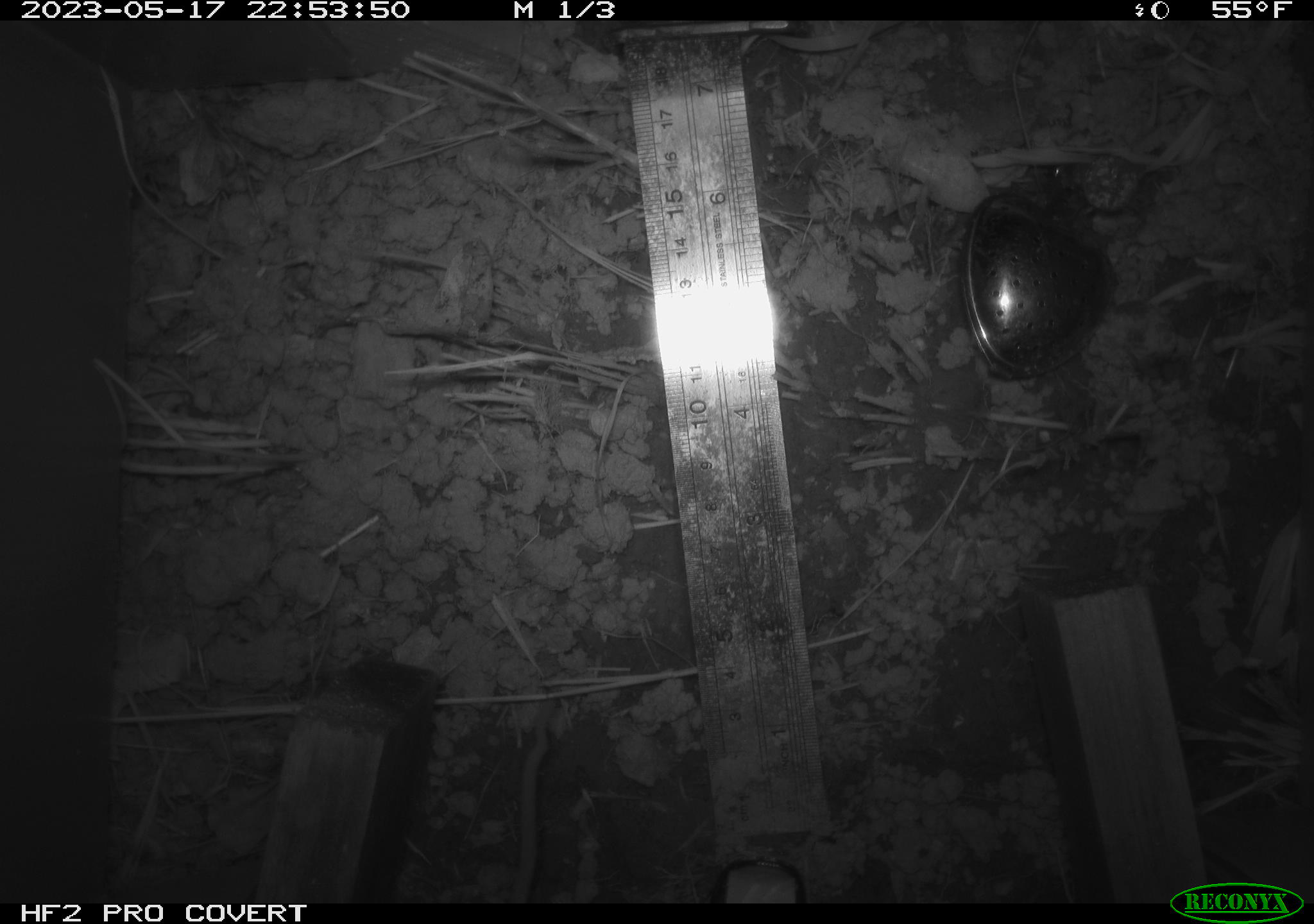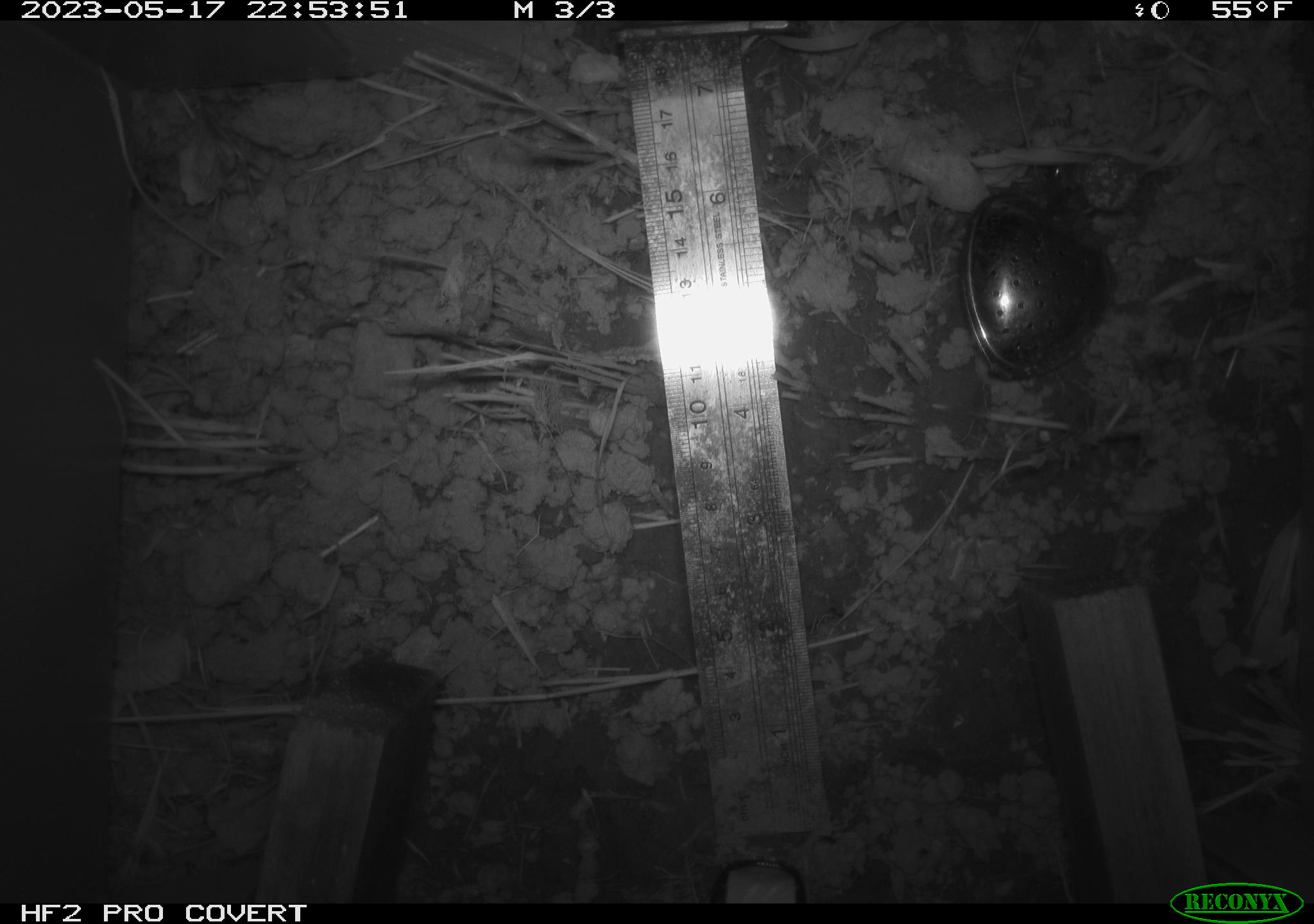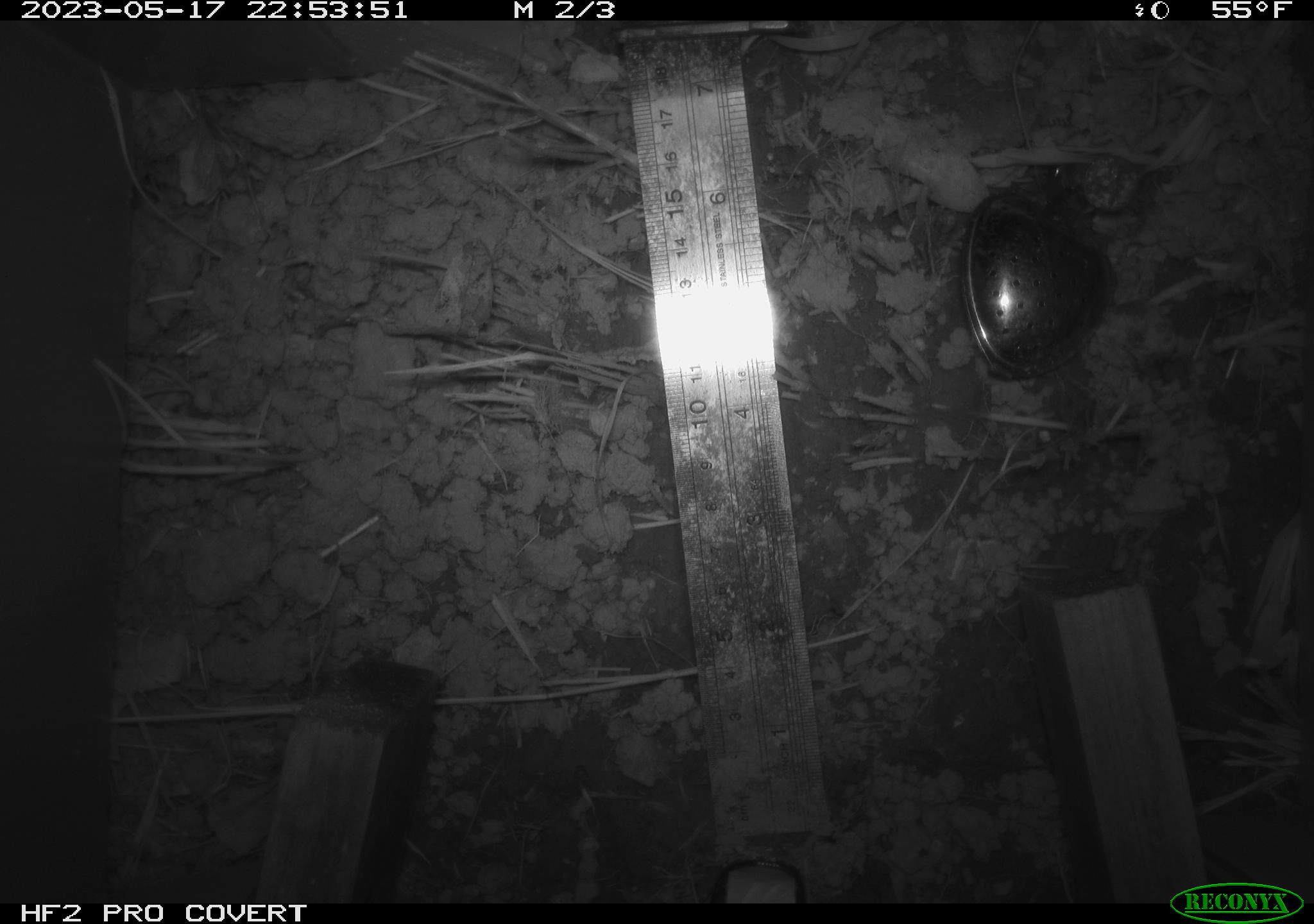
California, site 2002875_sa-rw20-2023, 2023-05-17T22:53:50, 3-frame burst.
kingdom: Animalia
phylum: Chordata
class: Mammalia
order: Rodentia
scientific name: Rodentia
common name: rodent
Rodent (Rodentia).